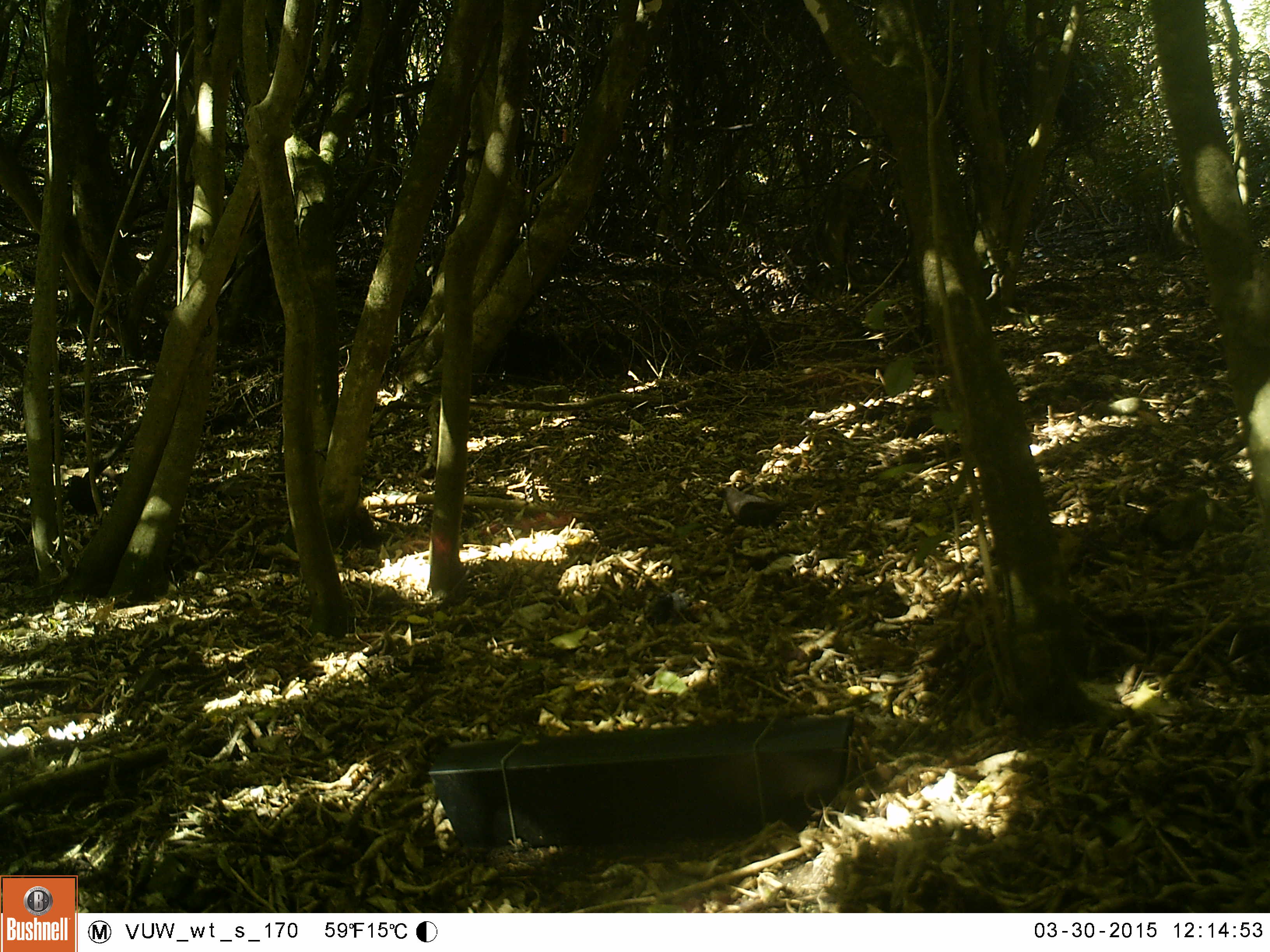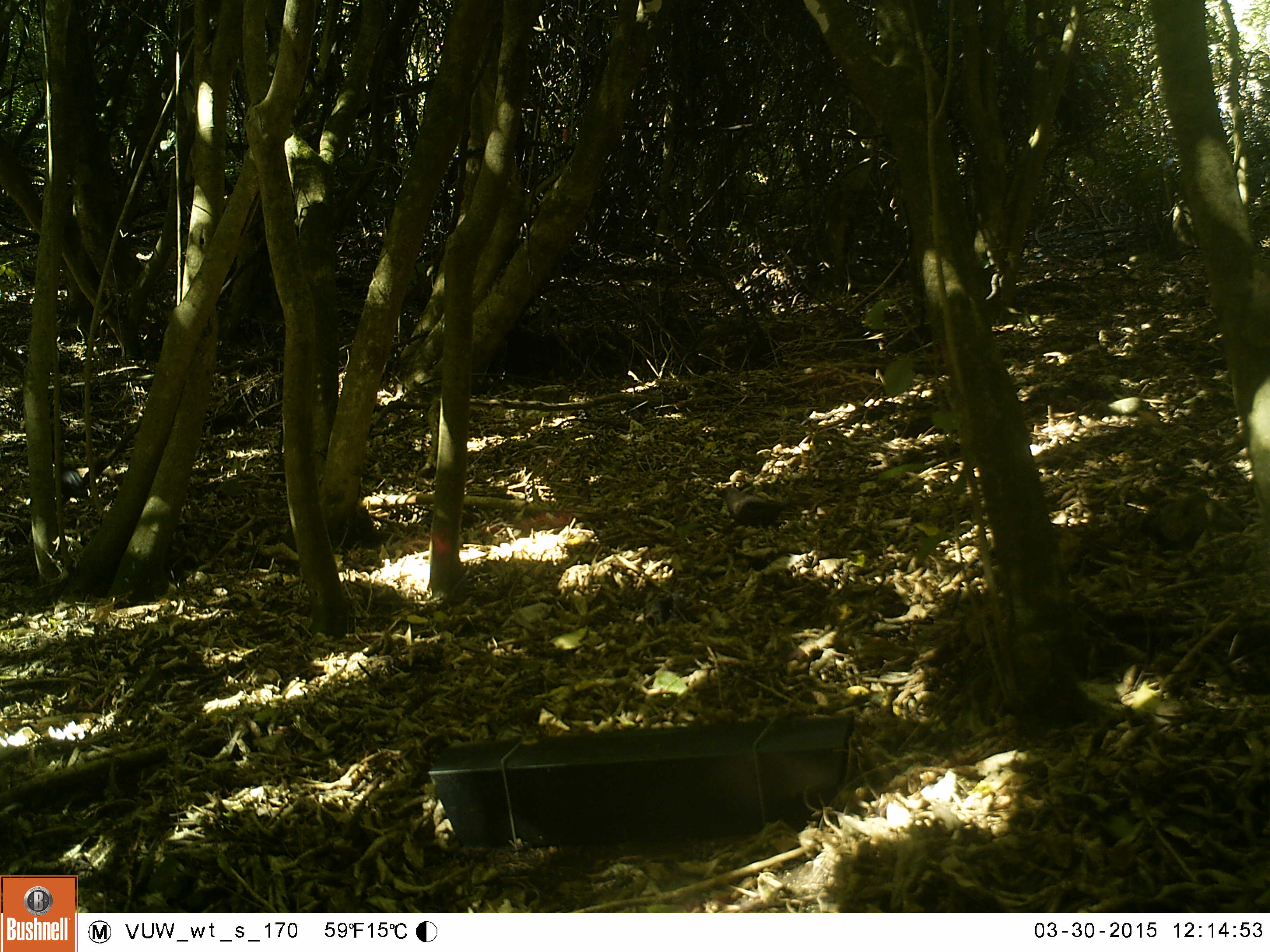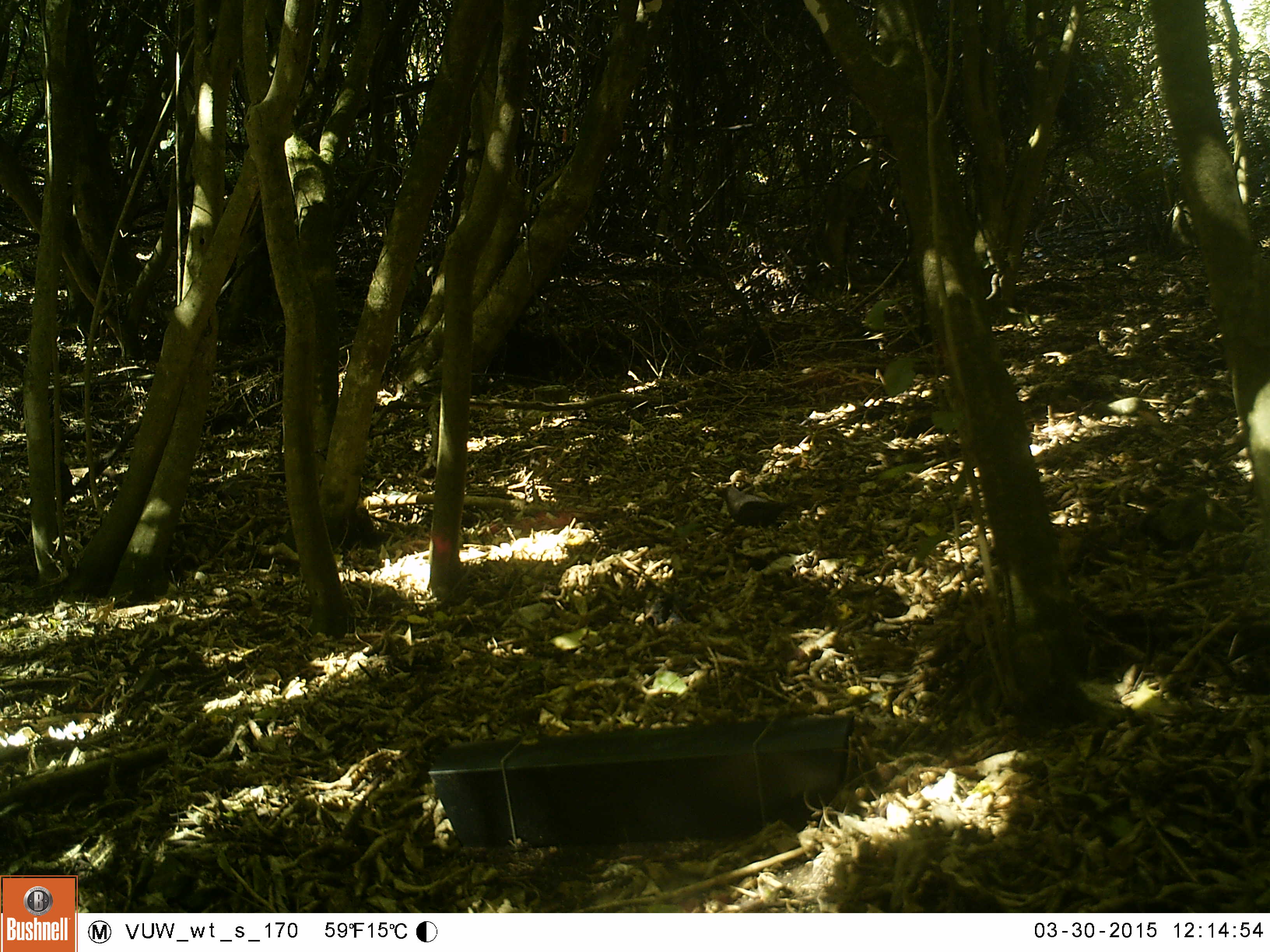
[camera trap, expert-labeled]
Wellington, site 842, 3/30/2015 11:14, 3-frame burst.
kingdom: Animalia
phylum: Chordata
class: Aves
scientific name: Aves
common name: bird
Bird (Aves).